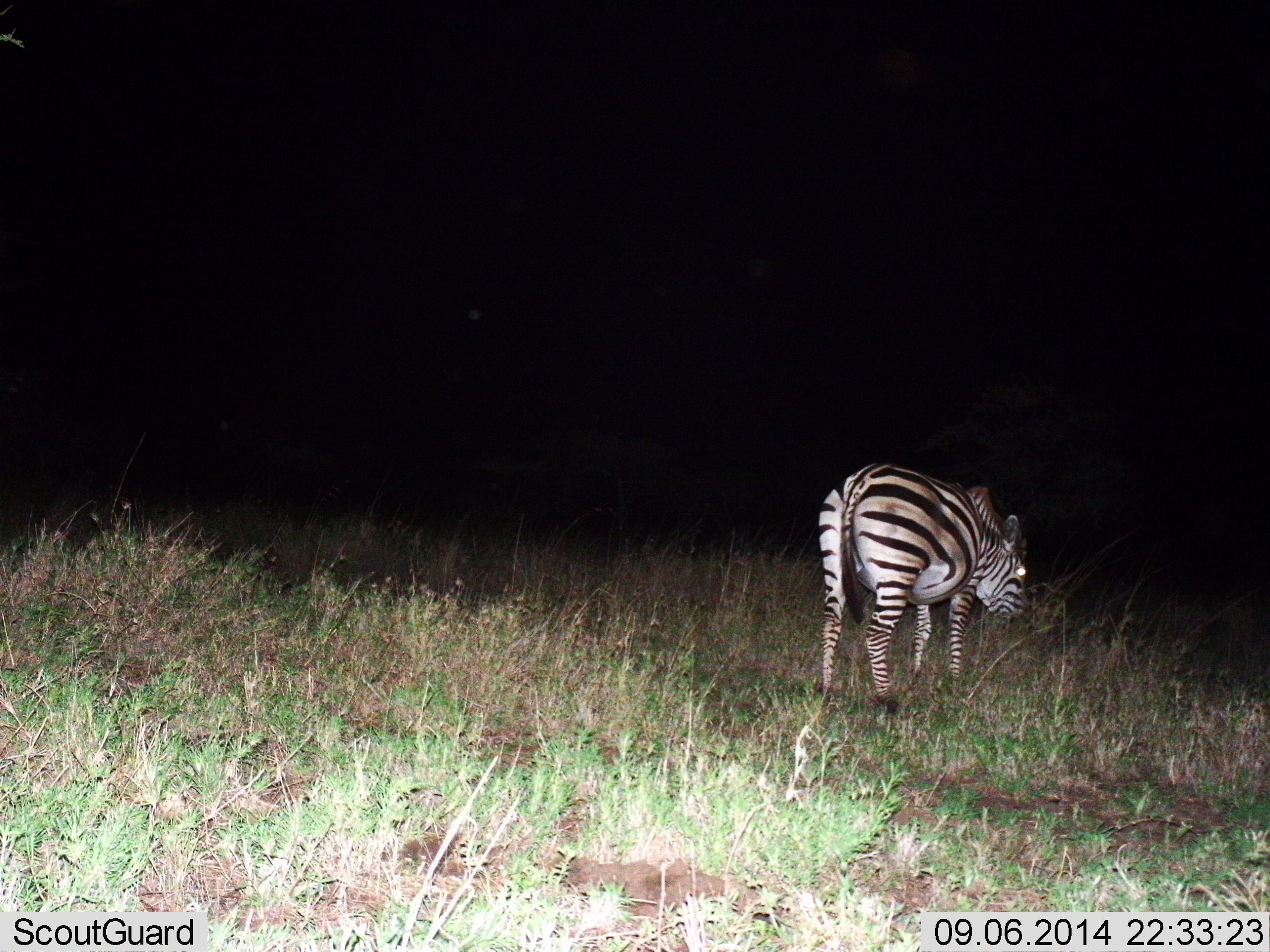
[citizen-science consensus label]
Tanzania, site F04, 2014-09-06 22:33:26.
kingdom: Animalia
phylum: Chordata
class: Mammalia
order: Perissodactyla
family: Equidae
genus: Equus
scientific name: Equus quagga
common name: plains zebra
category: zebra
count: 1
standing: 50%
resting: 0%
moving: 10%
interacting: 0%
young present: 0%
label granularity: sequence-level